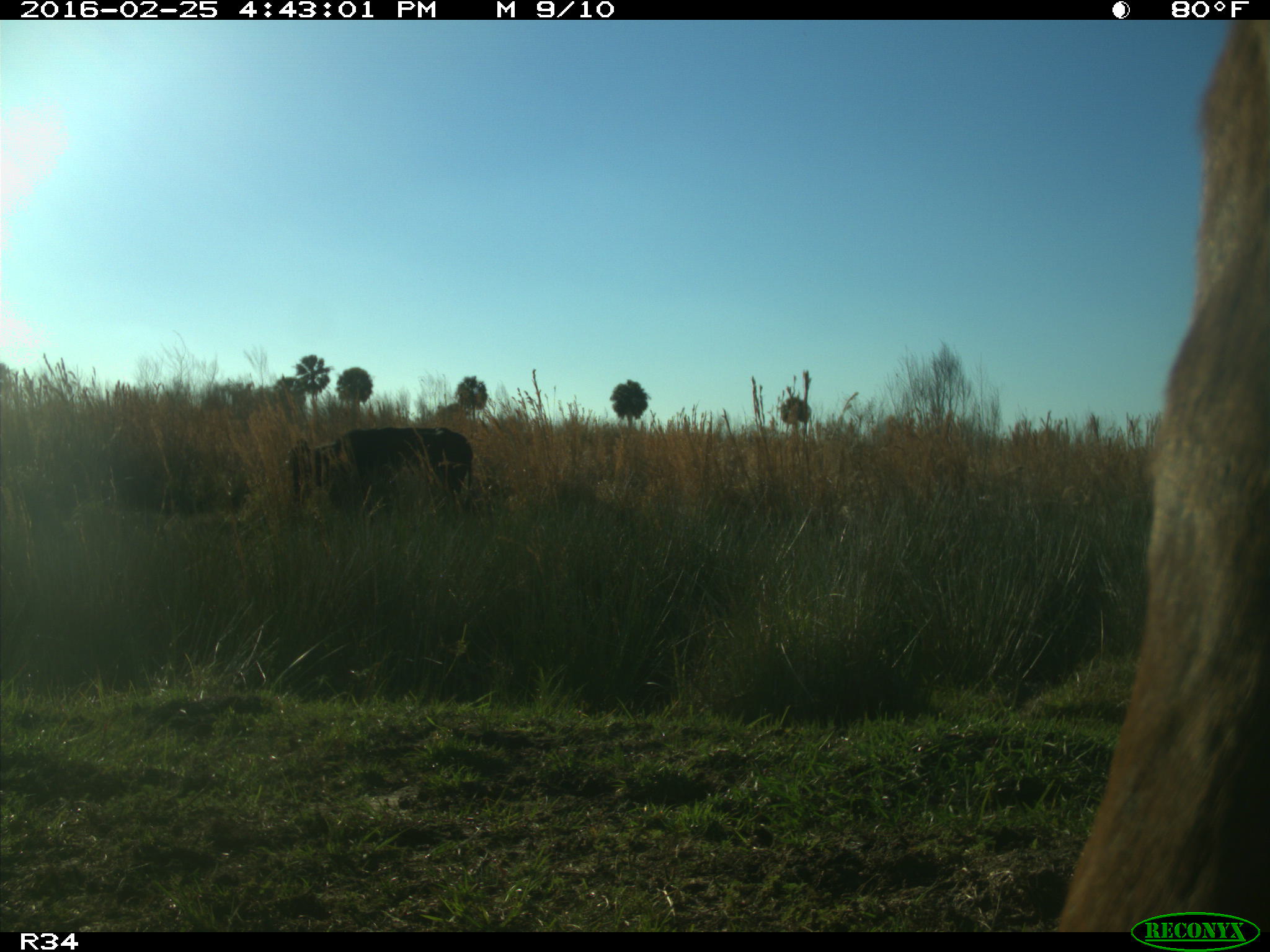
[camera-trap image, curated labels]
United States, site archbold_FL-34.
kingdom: Animalia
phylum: Chordata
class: Mammalia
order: Artiodactyla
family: Bovidae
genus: Bos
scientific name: Bos taurus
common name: domestic cow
Bos taurus (domestic cow).